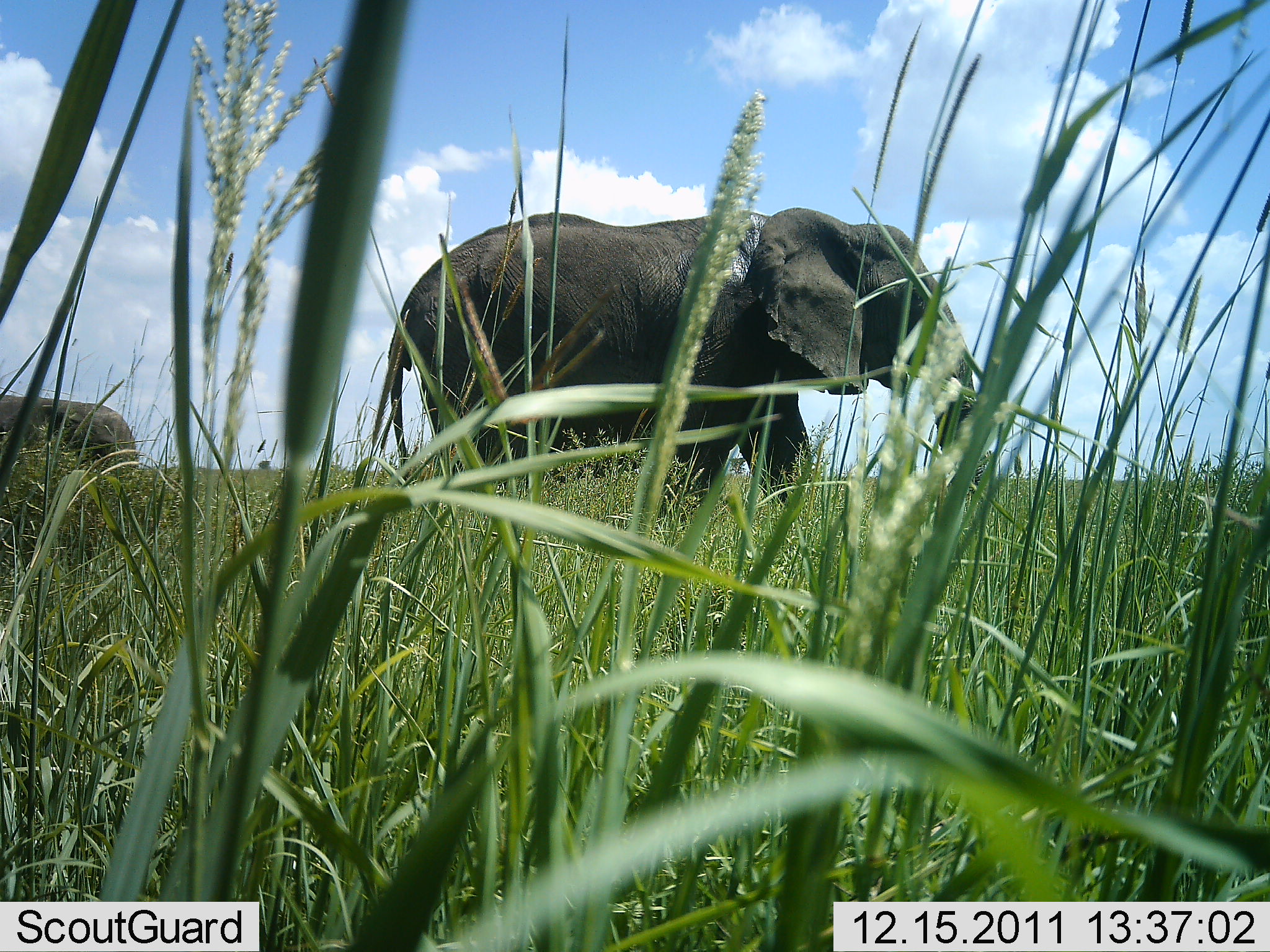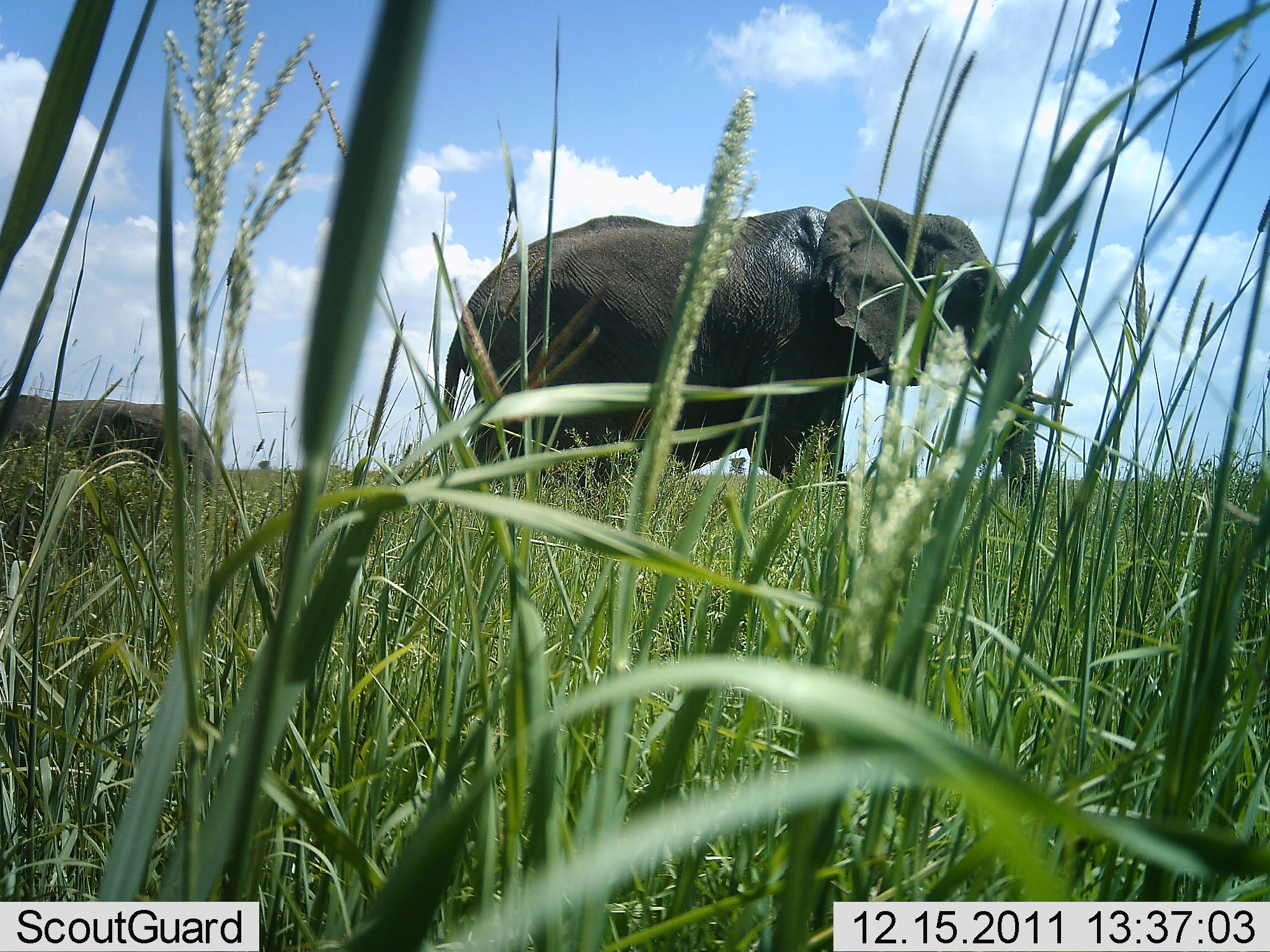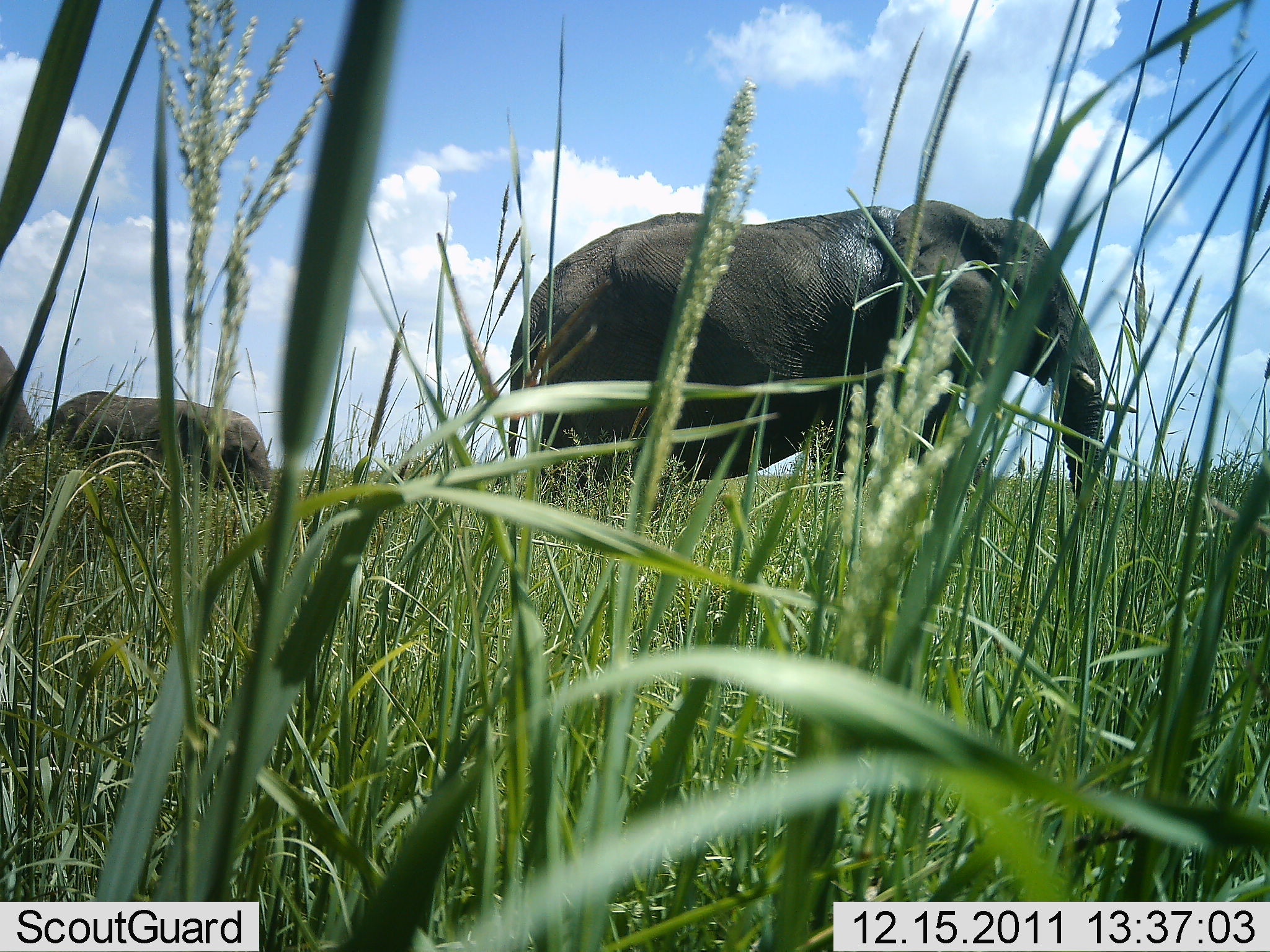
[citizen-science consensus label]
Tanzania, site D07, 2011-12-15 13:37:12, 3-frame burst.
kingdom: Animalia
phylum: Chordata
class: Mammalia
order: Proboscidea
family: Elephantidae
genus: Loxodonta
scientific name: Loxodonta africana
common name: african bush elephant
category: elephant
Elephant (african bush elephant) (Loxodonta africana), count 2. Behavior (volunteer vote fractions): standing 18%, resting 0%, moving 88%, interacting 0%. Young present (vote fraction): 29%. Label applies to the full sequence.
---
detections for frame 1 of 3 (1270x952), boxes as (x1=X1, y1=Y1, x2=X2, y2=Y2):
animal: (x1=378, y1=207, x2=980, y2=508); (x1=0, y1=392, x2=139, y2=488)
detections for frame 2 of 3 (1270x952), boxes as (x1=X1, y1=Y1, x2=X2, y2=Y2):
animal: (x1=436, y1=191, x2=1039, y2=516); (x1=0, y1=391, x2=215, y2=500)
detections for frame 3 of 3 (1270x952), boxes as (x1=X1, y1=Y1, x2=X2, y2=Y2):
animal: (x1=507, y1=201, x2=1136, y2=515); (x1=35, y1=388, x2=277, y2=499); (x1=0, y1=348, x2=35, y2=466)